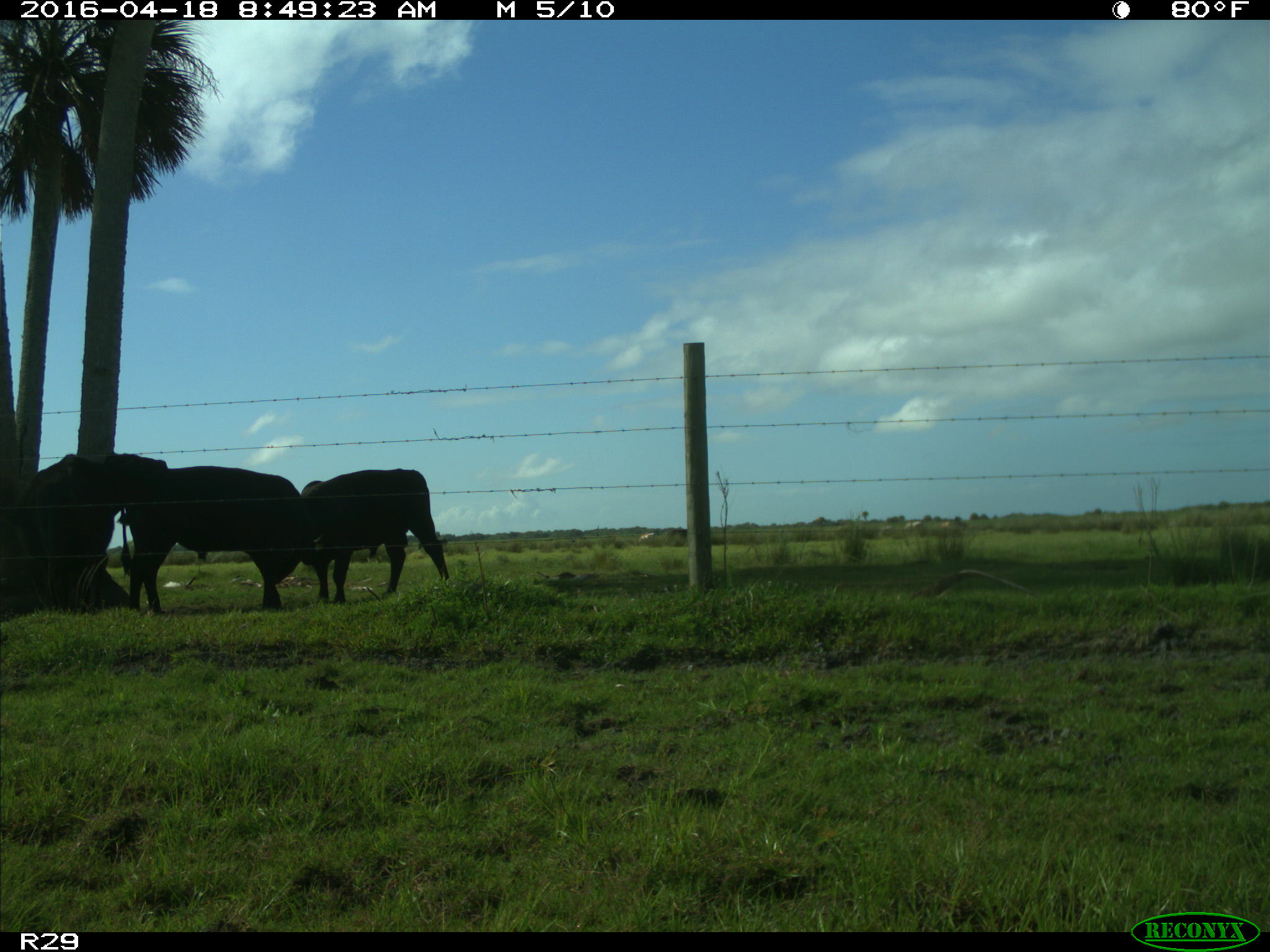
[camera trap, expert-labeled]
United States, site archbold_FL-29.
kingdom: Animalia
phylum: Chordata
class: Mammalia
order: Artiodactyla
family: Bovidae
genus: Bos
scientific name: Bos taurus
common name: domestic cow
Bos taurus (domestic cow).